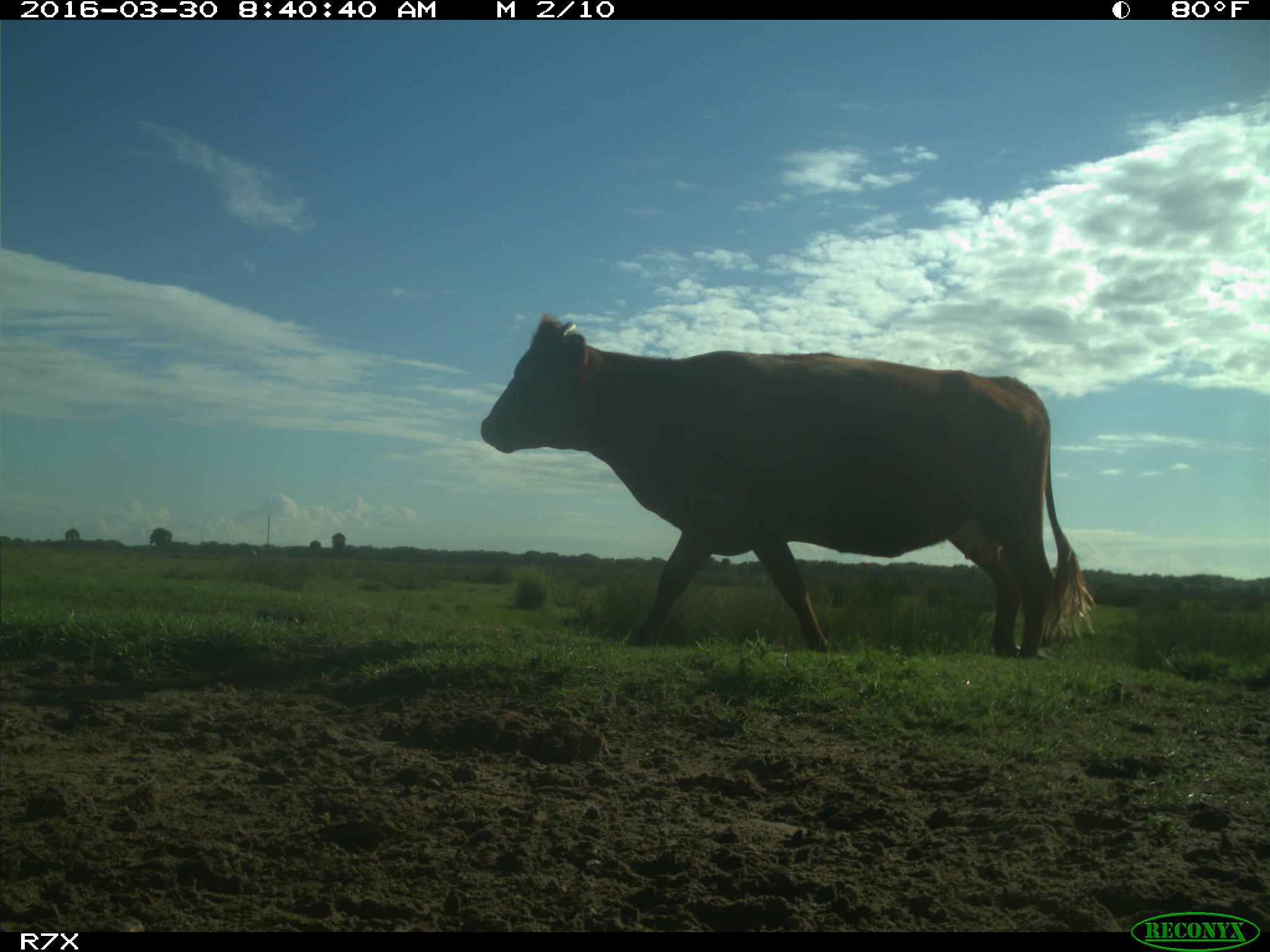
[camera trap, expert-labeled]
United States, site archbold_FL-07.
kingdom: Animalia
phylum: Chordata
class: Mammalia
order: Artiodactyla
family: Bovidae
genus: Bos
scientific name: Bos taurus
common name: domestic cow